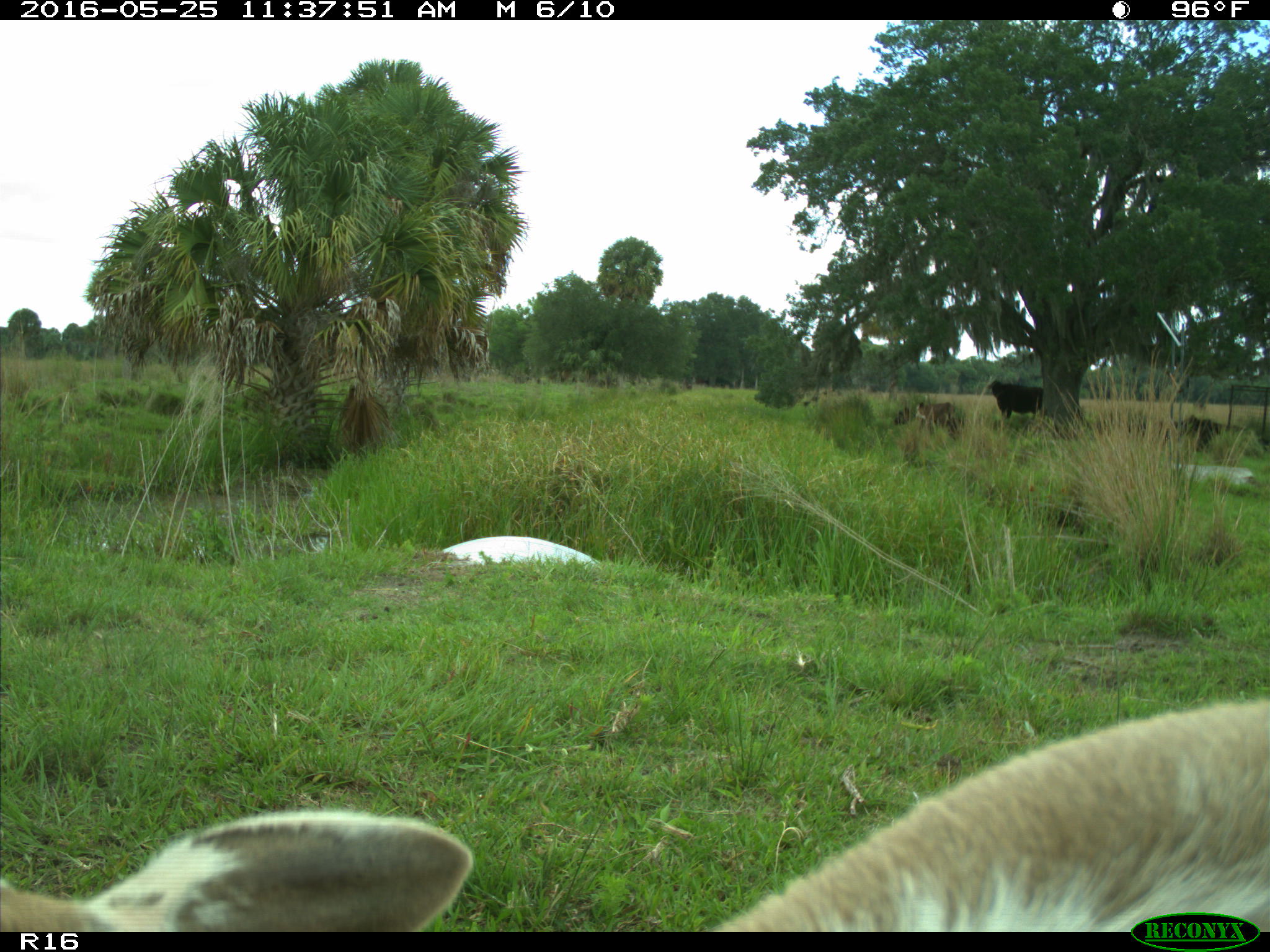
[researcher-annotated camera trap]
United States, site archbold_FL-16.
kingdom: Animalia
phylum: Chordata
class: Mammalia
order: Artiodactyla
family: Bovidae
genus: Bos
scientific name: Bos taurus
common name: domestic cow